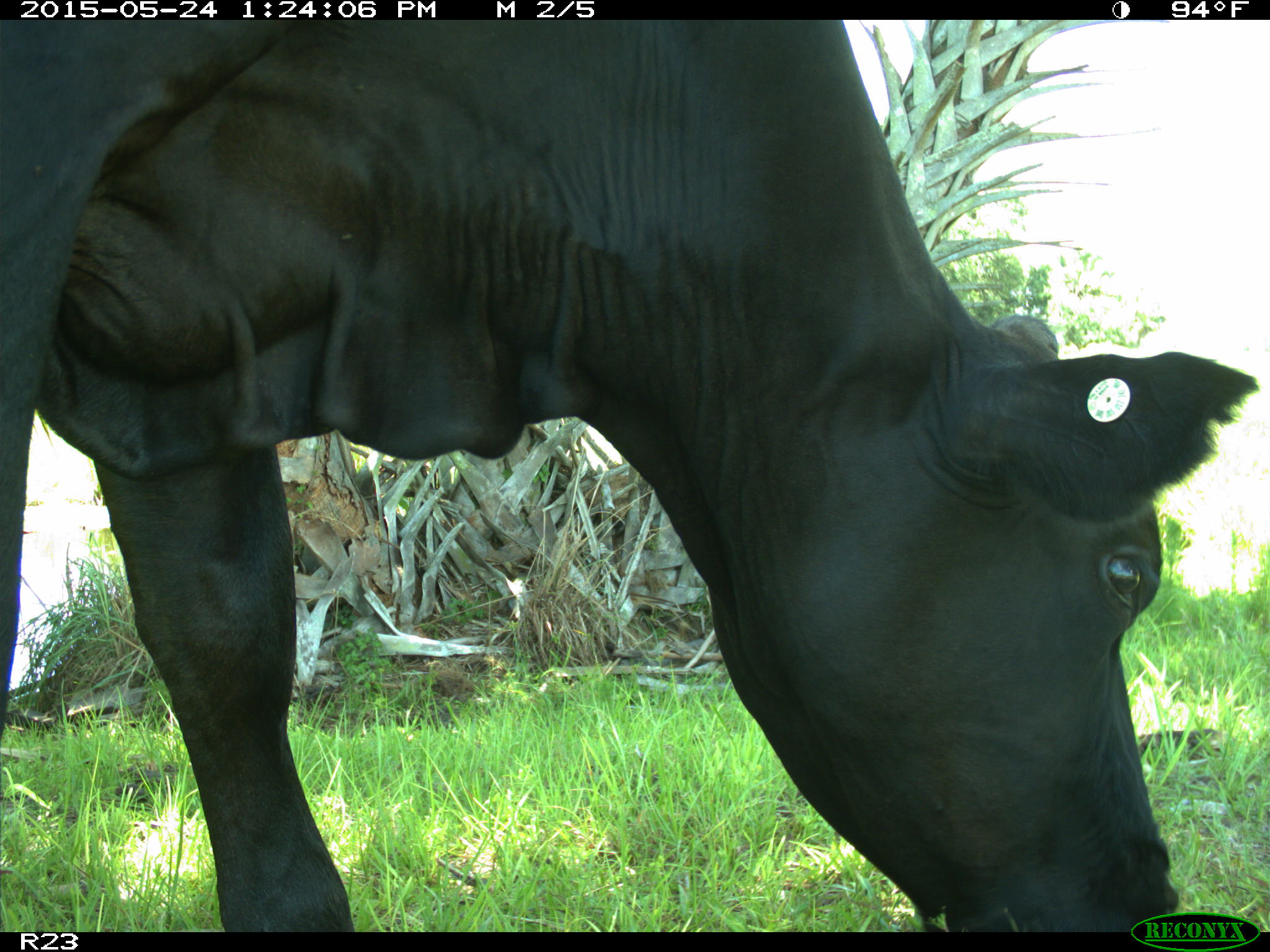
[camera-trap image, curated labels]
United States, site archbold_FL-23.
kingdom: Animalia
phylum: Chordata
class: Mammalia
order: Artiodactyla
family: Bovidae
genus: Bos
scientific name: Bos taurus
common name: domestic cow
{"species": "Bos taurus (domestic cow)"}